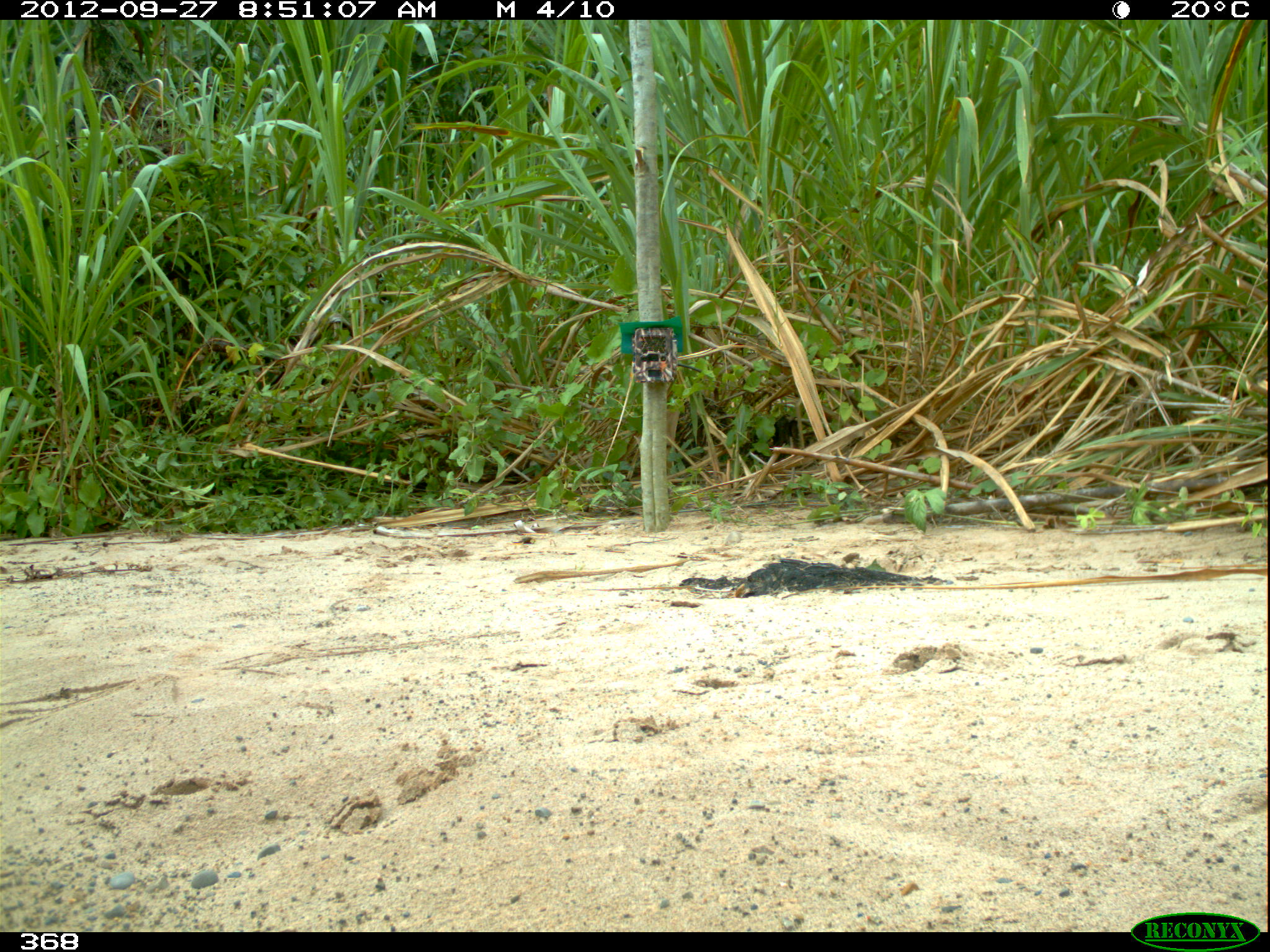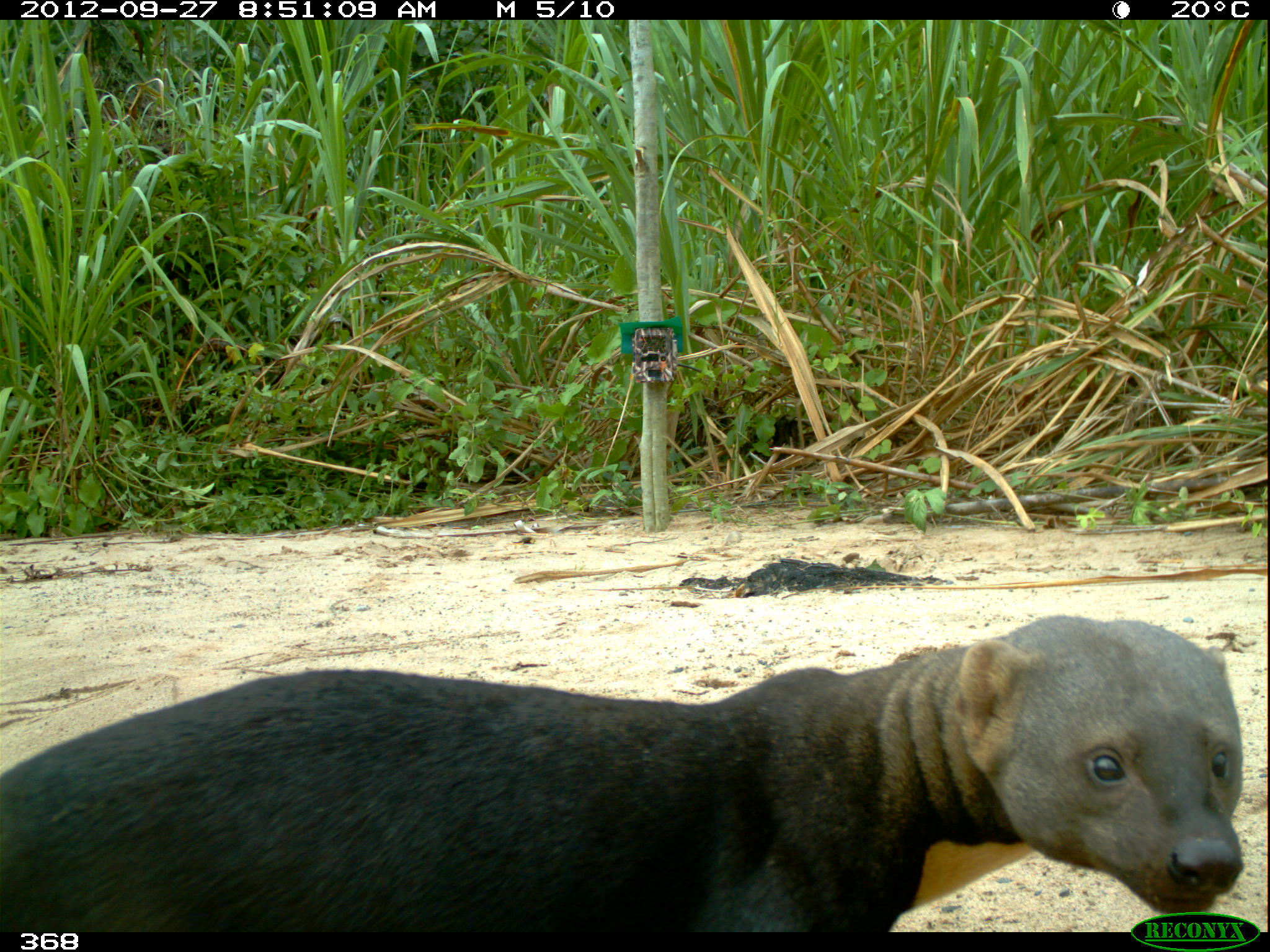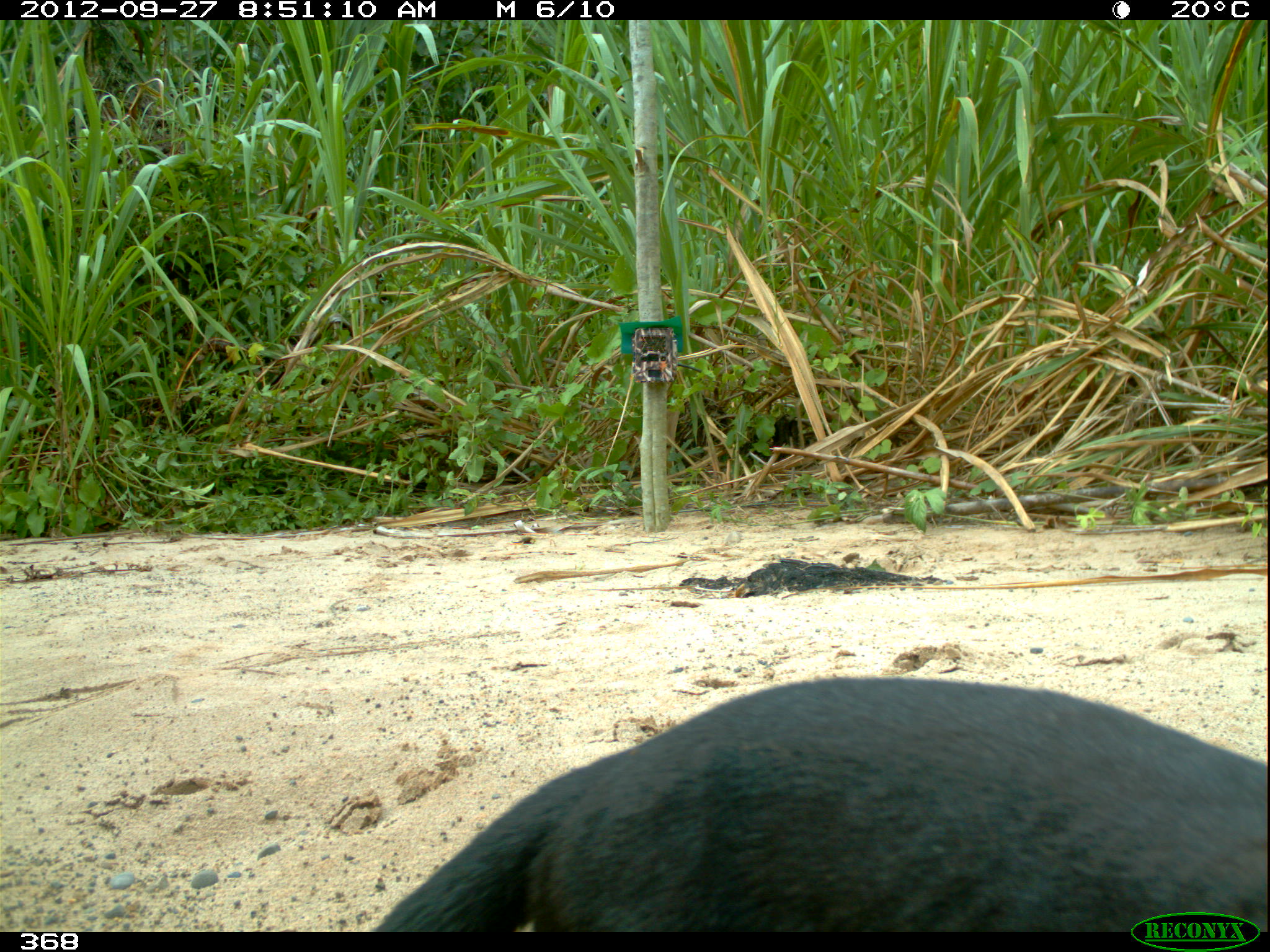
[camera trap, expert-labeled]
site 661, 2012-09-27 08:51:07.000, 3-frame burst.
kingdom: Animalia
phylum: Chordata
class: Mammalia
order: Carnivora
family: Mustelidae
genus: Eira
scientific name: Eira barbara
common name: tayra